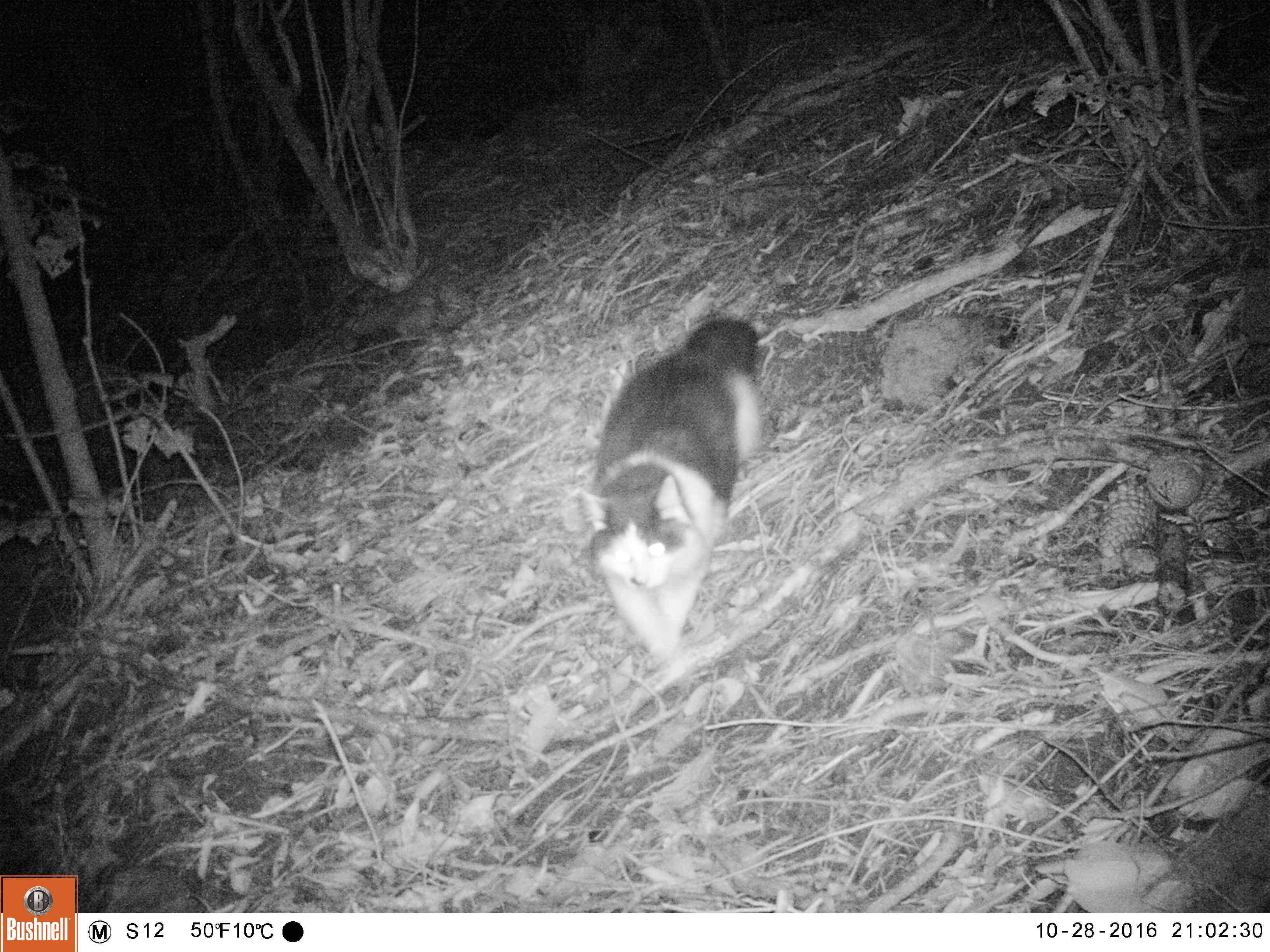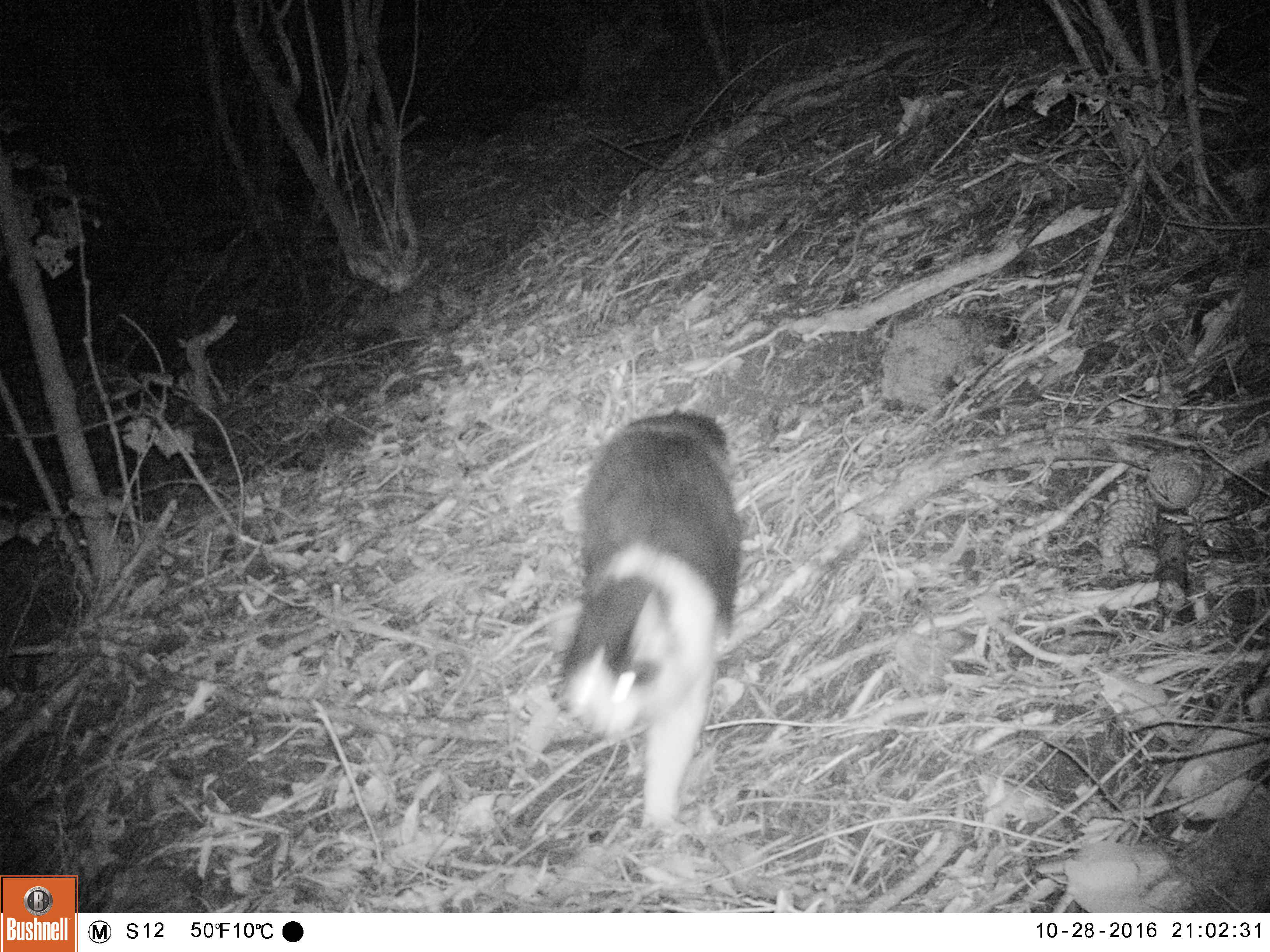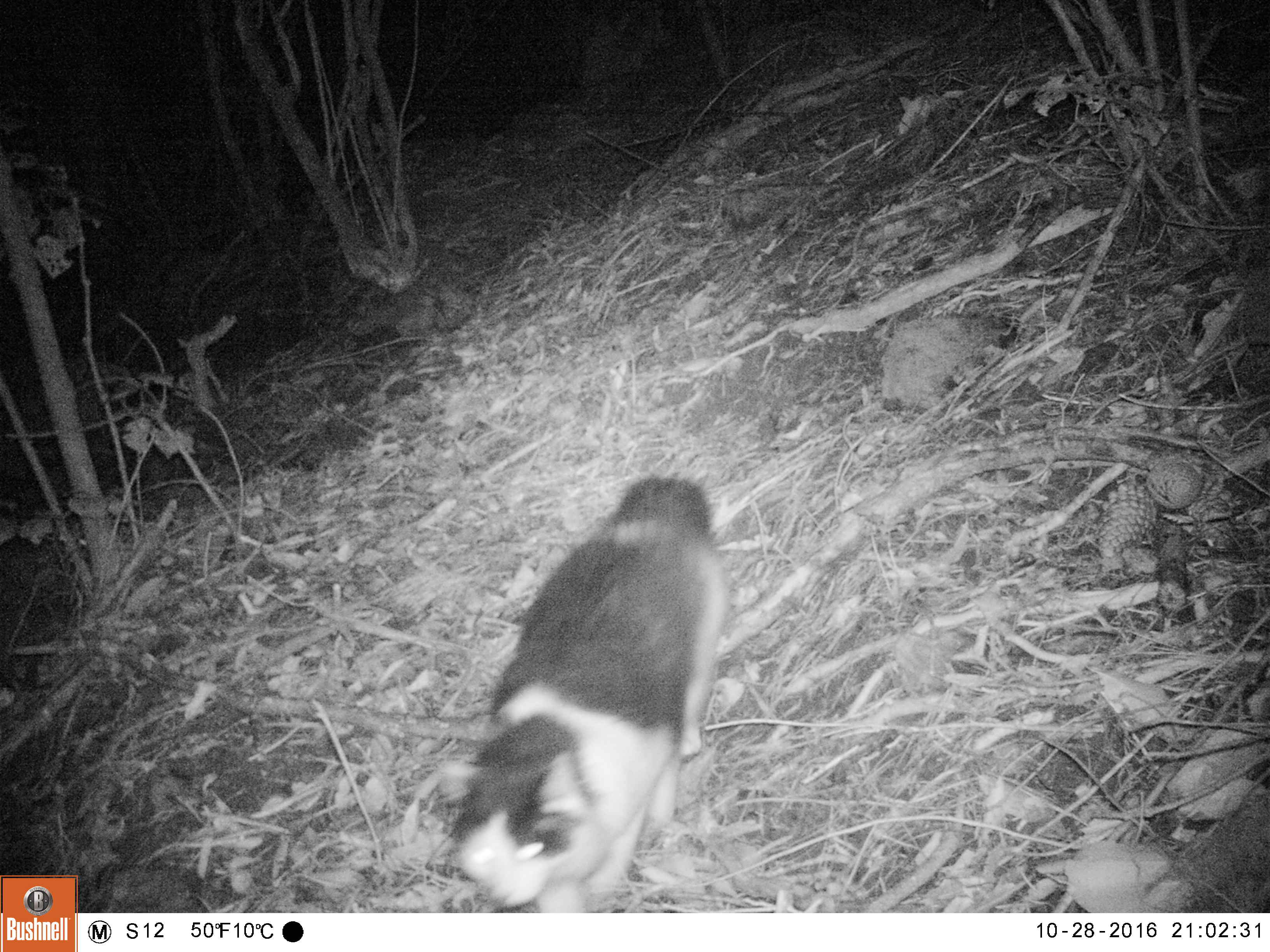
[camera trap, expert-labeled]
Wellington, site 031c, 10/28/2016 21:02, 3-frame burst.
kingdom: Animalia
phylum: Chordata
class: Mammalia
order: Carnivora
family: Felidae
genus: Felis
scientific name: Felis catus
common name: cat